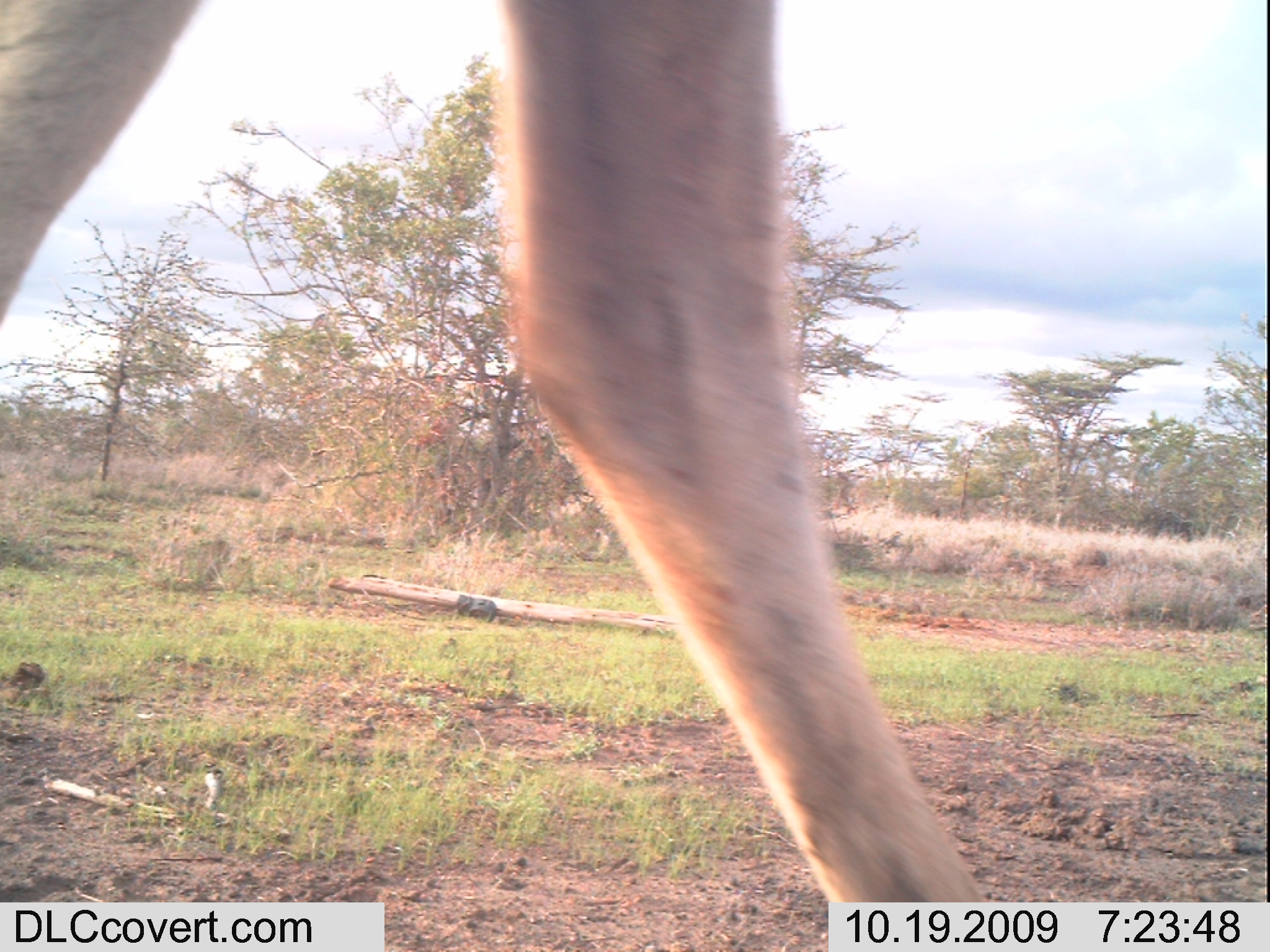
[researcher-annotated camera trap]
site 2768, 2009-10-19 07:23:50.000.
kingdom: Animalia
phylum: Chordata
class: Mammalia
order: Artiodactyla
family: Bovidae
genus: Tragelaphus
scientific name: Tragelaphus oryx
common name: eland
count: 1